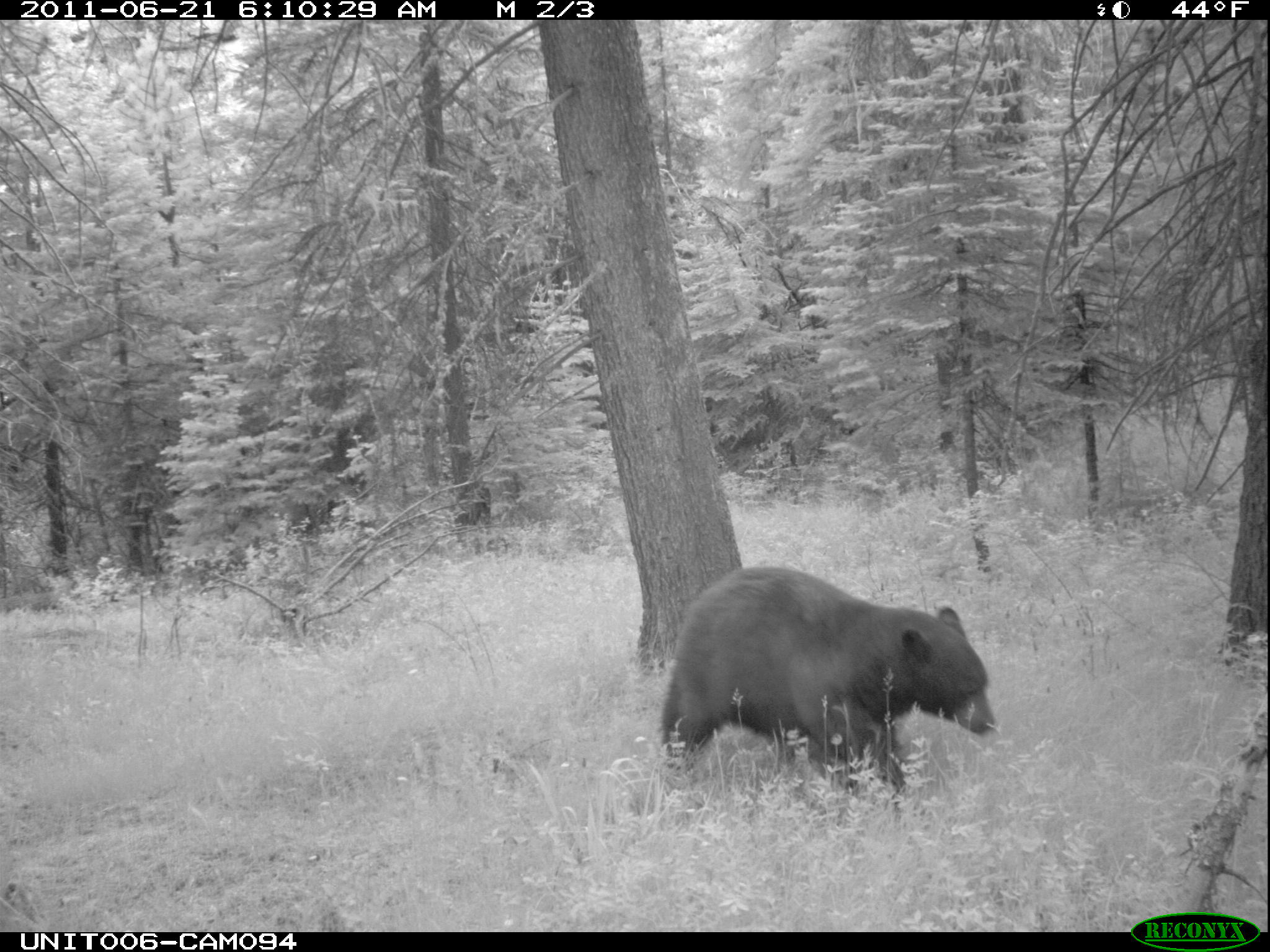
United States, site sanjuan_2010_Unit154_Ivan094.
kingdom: Animalia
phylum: Chordata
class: Mammalia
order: Carnivora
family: Ursidae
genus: Ursus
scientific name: Ursus americanus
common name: american black bear